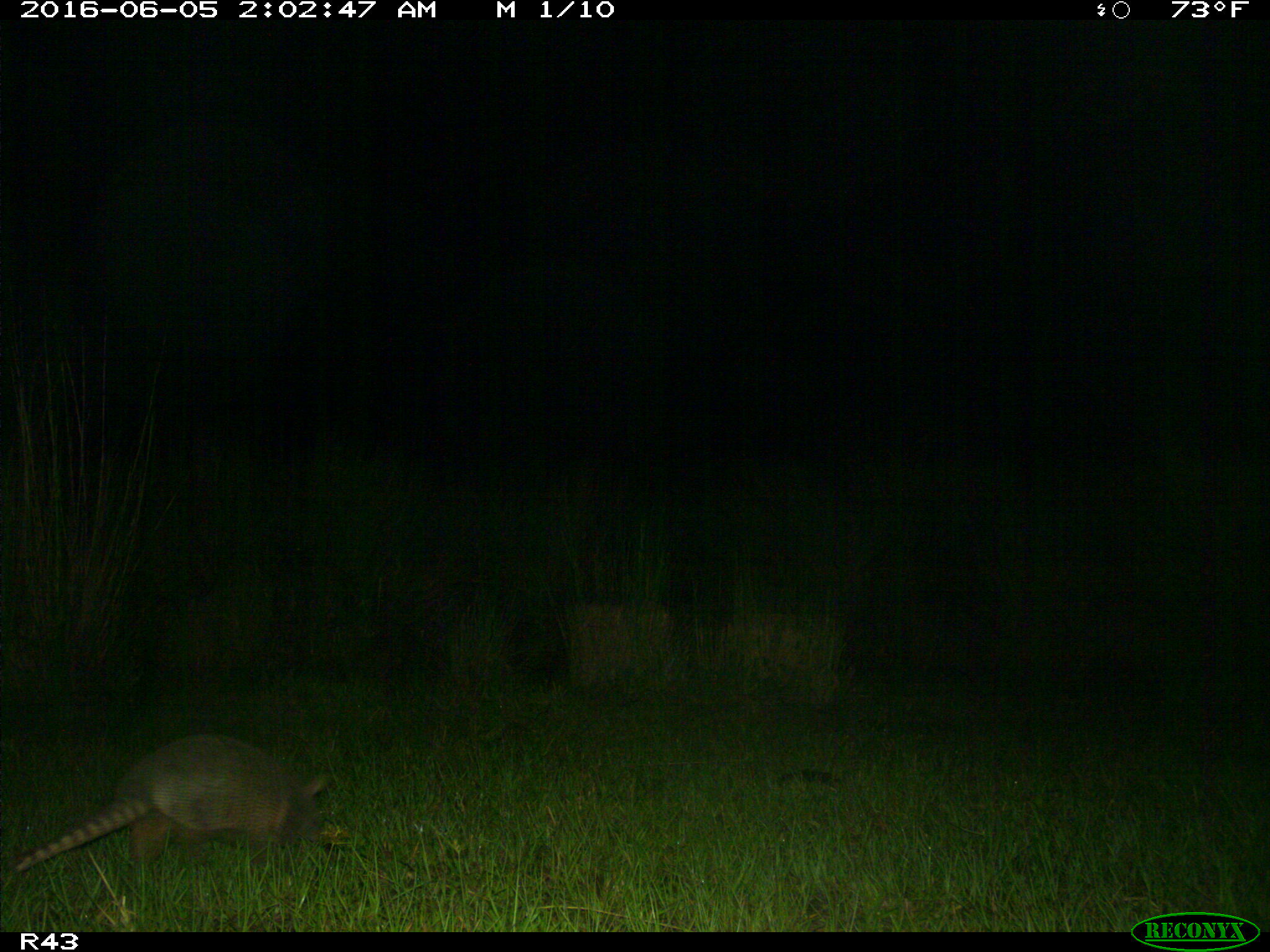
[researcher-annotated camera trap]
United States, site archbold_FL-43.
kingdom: Animalia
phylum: Chordata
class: Mammalia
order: Cingulata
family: Dasypodidae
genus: Dasypus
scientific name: Dasypus novemcinctus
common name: nine-banded armadillo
Dasypus novemcinctus (nine-banded armadillo).